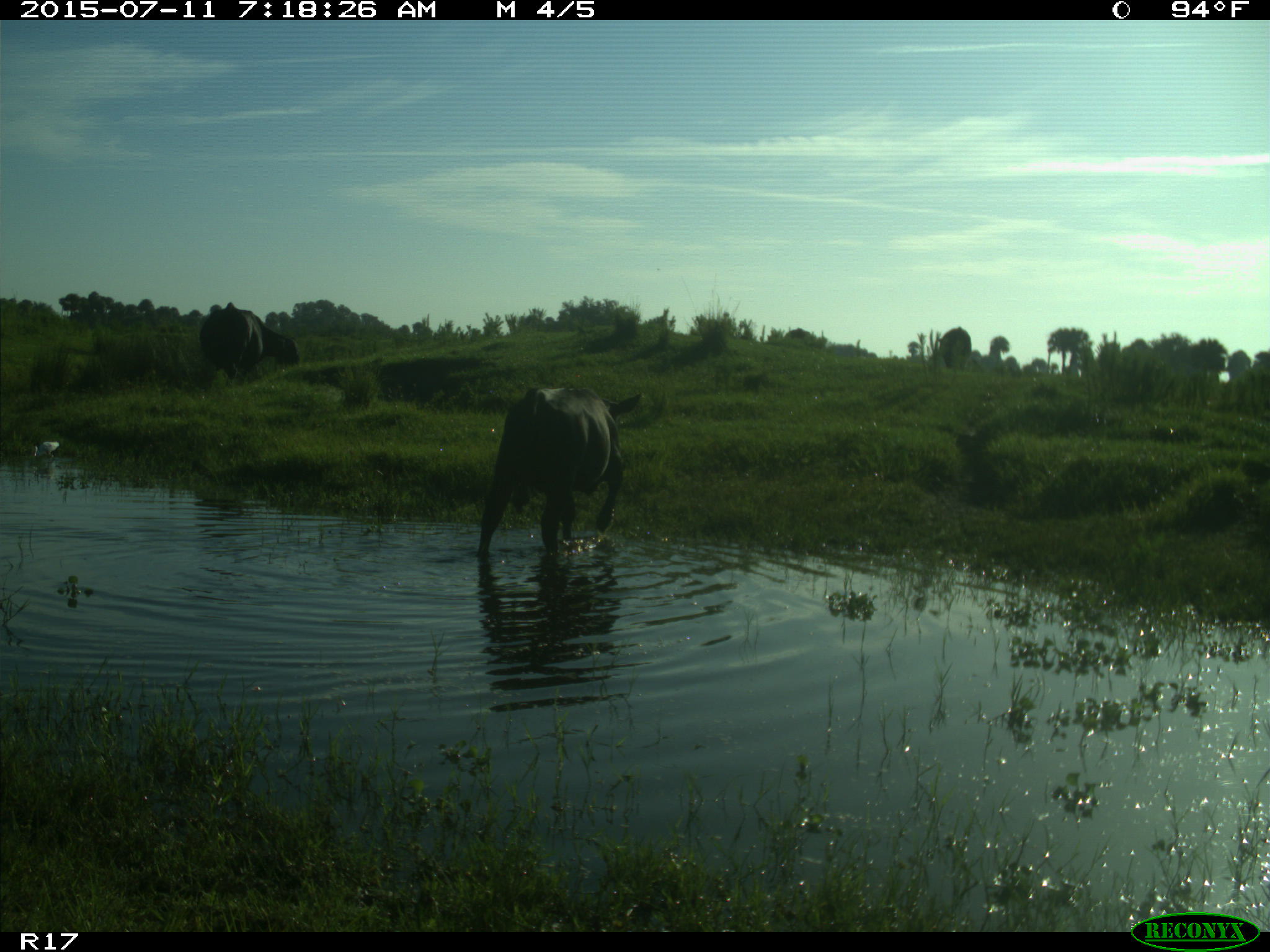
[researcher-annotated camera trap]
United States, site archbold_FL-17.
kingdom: Animalia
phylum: Chordata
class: Mammalia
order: Artiodactyla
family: Bovidae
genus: Bos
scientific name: Bos taurus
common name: domestic cow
Bos taurus (domestic cow).